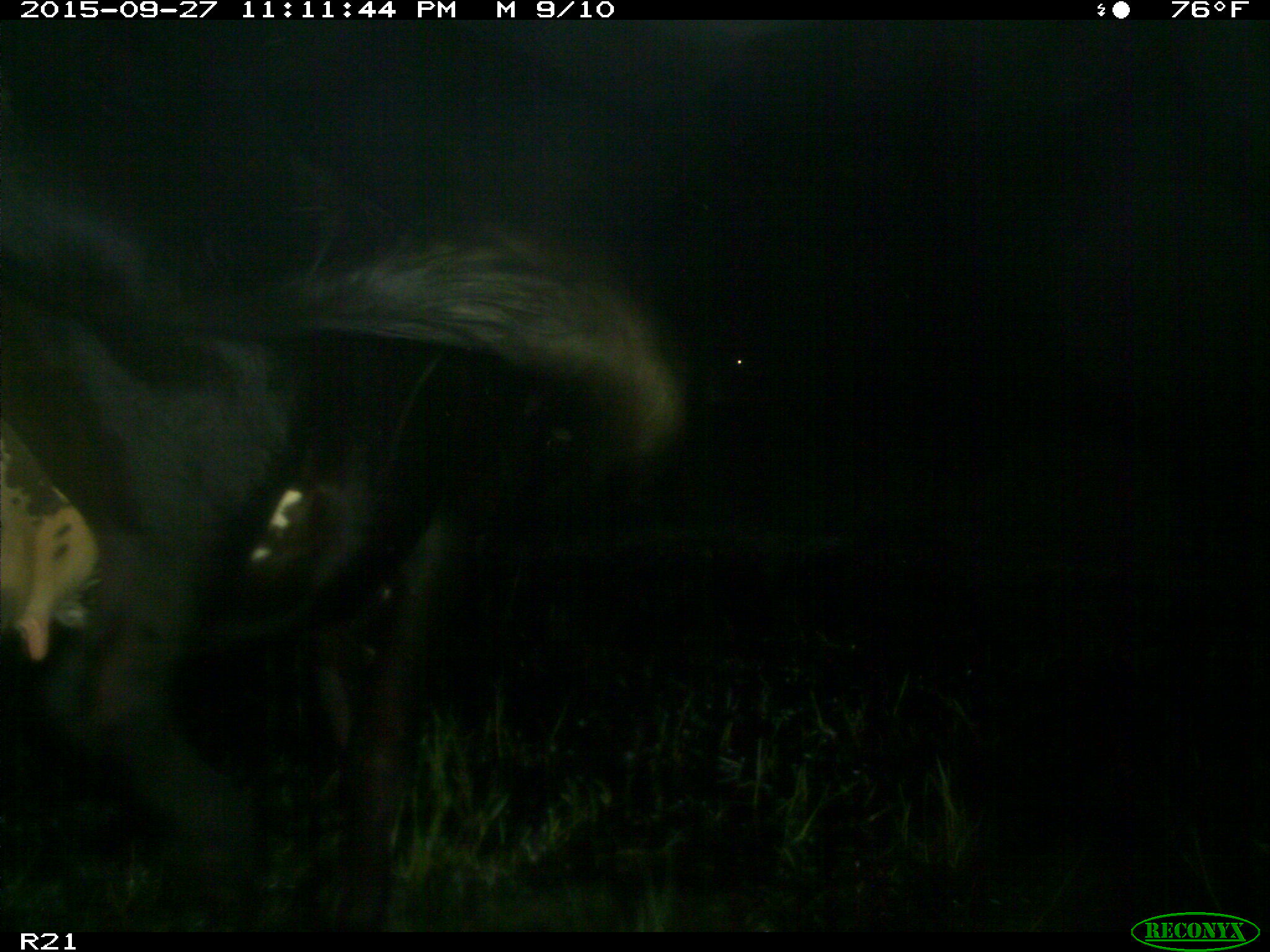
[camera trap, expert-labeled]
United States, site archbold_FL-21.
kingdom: Animalia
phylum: Chordata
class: Mammalia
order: Artiodactyla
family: Bovidae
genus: Bos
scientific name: Bos taurus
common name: domestic cow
Bos taurus (domestic cow).